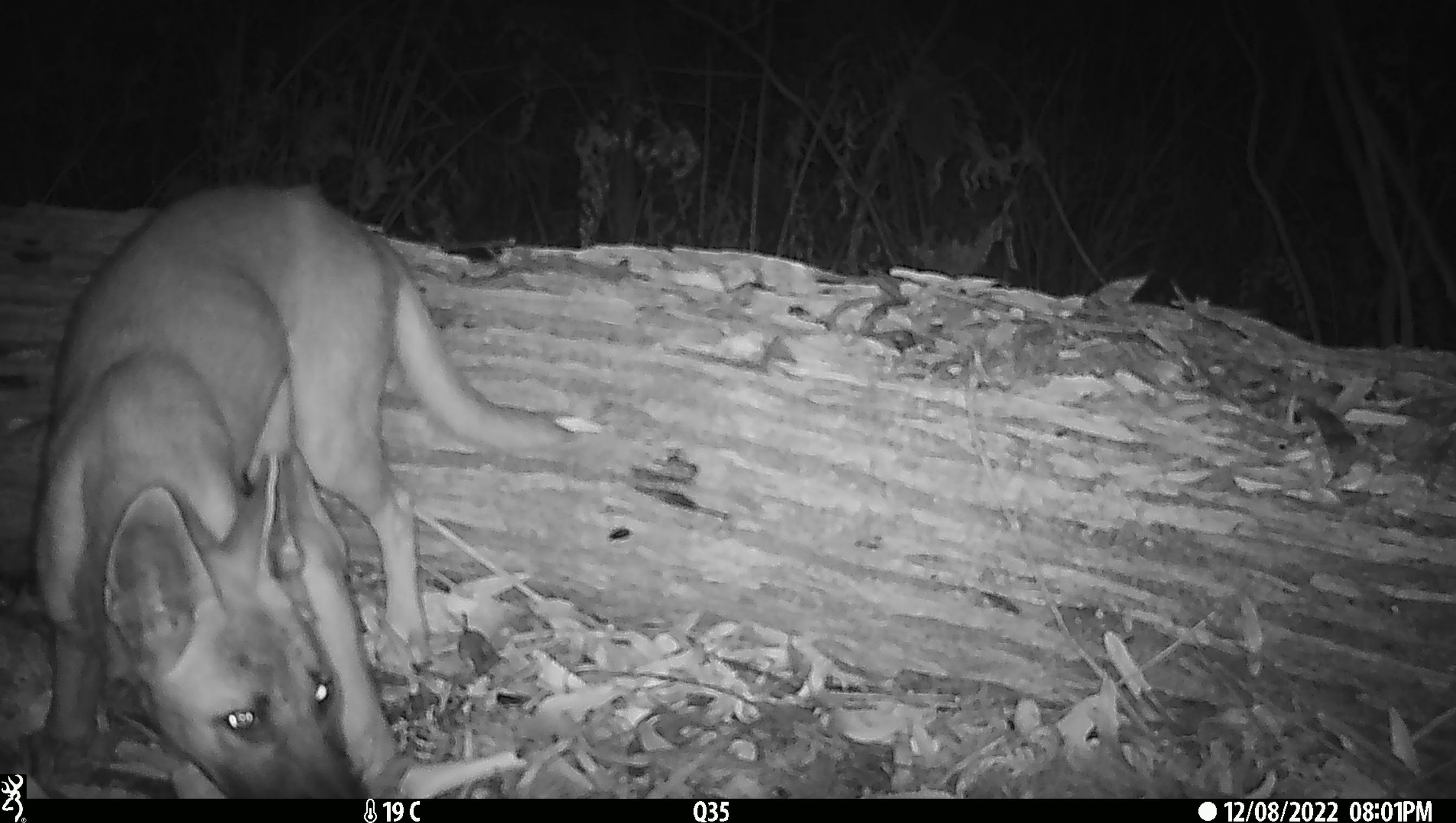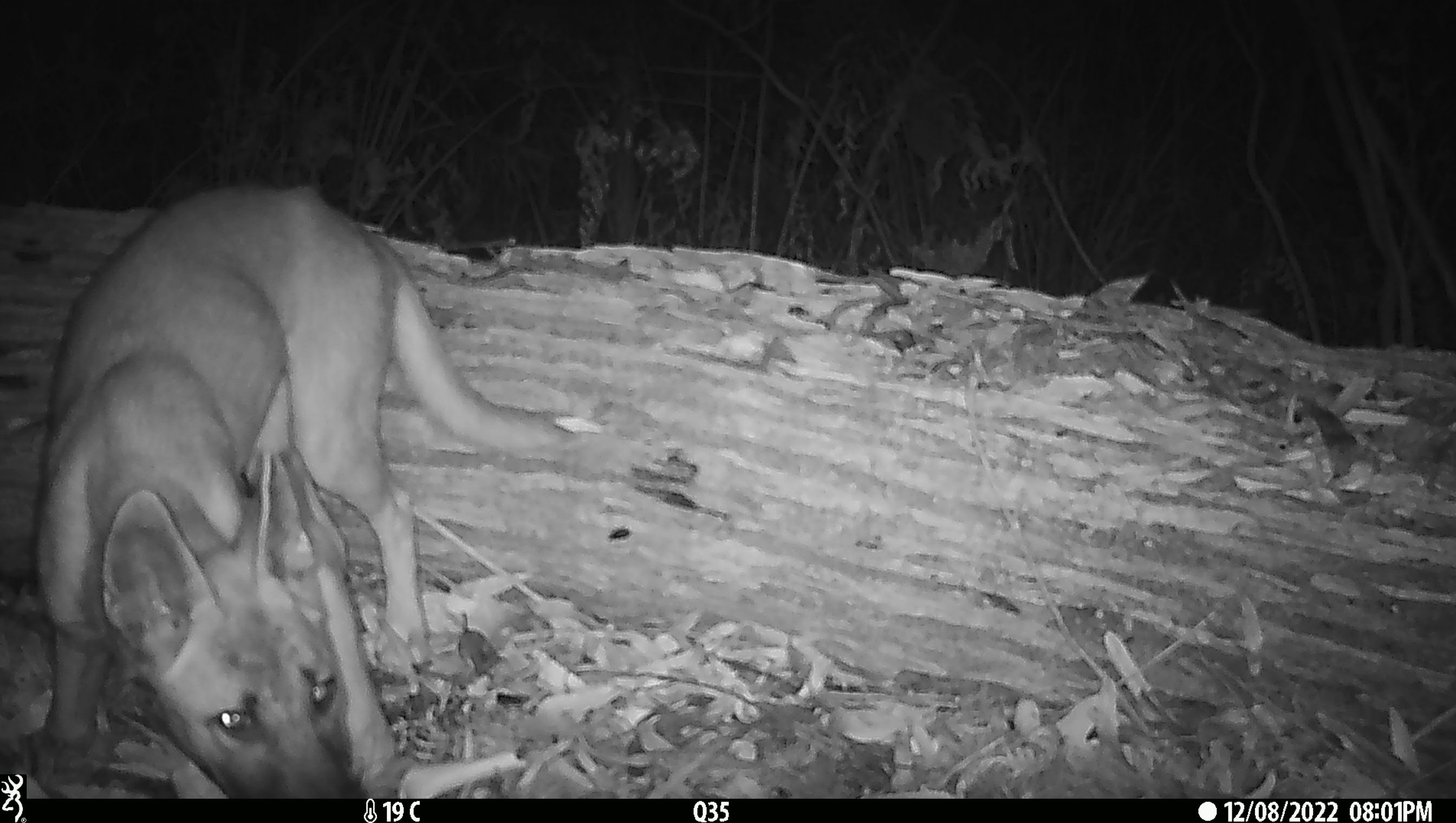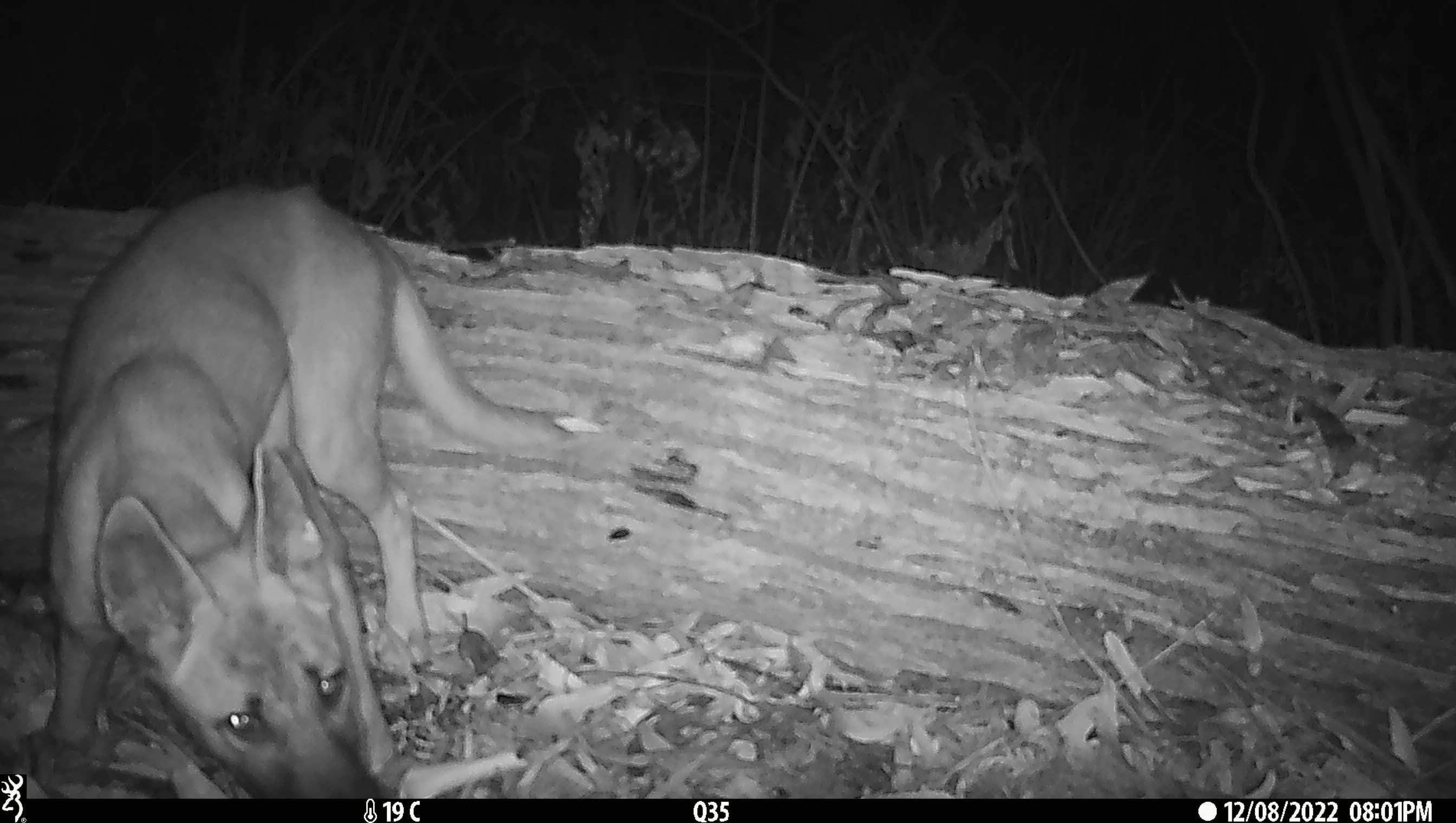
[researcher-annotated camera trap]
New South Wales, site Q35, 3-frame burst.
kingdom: Animalia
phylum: Chordata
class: Mammalia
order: Carnivora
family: Canidae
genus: Canis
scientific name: Canis familiaris dingo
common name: dingo